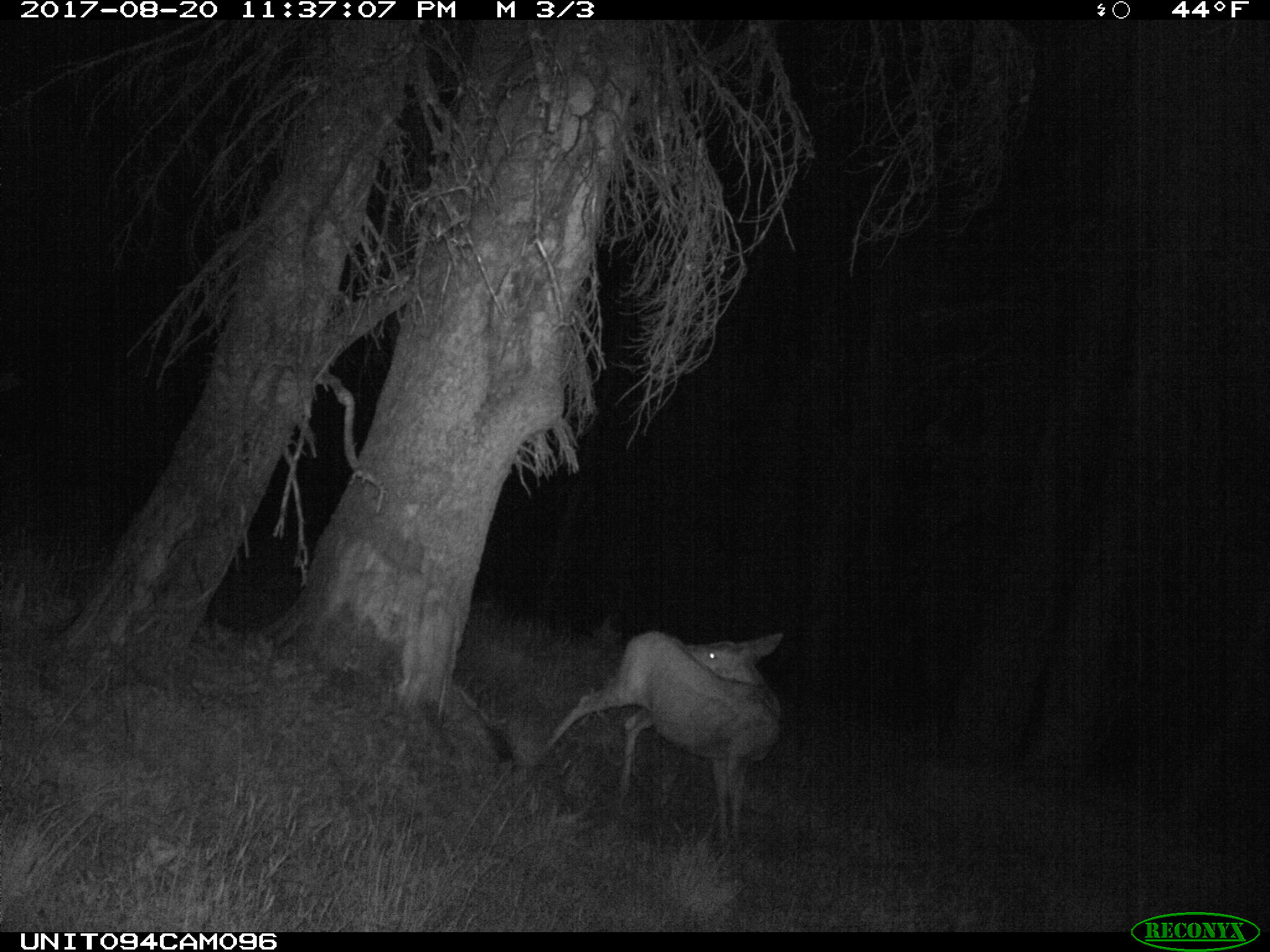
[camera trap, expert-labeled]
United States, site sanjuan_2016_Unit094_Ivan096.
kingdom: Animalia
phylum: Chordata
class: Mammalia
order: Artiodactyla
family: Cervidae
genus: Odocoileus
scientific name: Odocoileus hemionus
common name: mule deer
Odocoileus hemionus (mule deer).